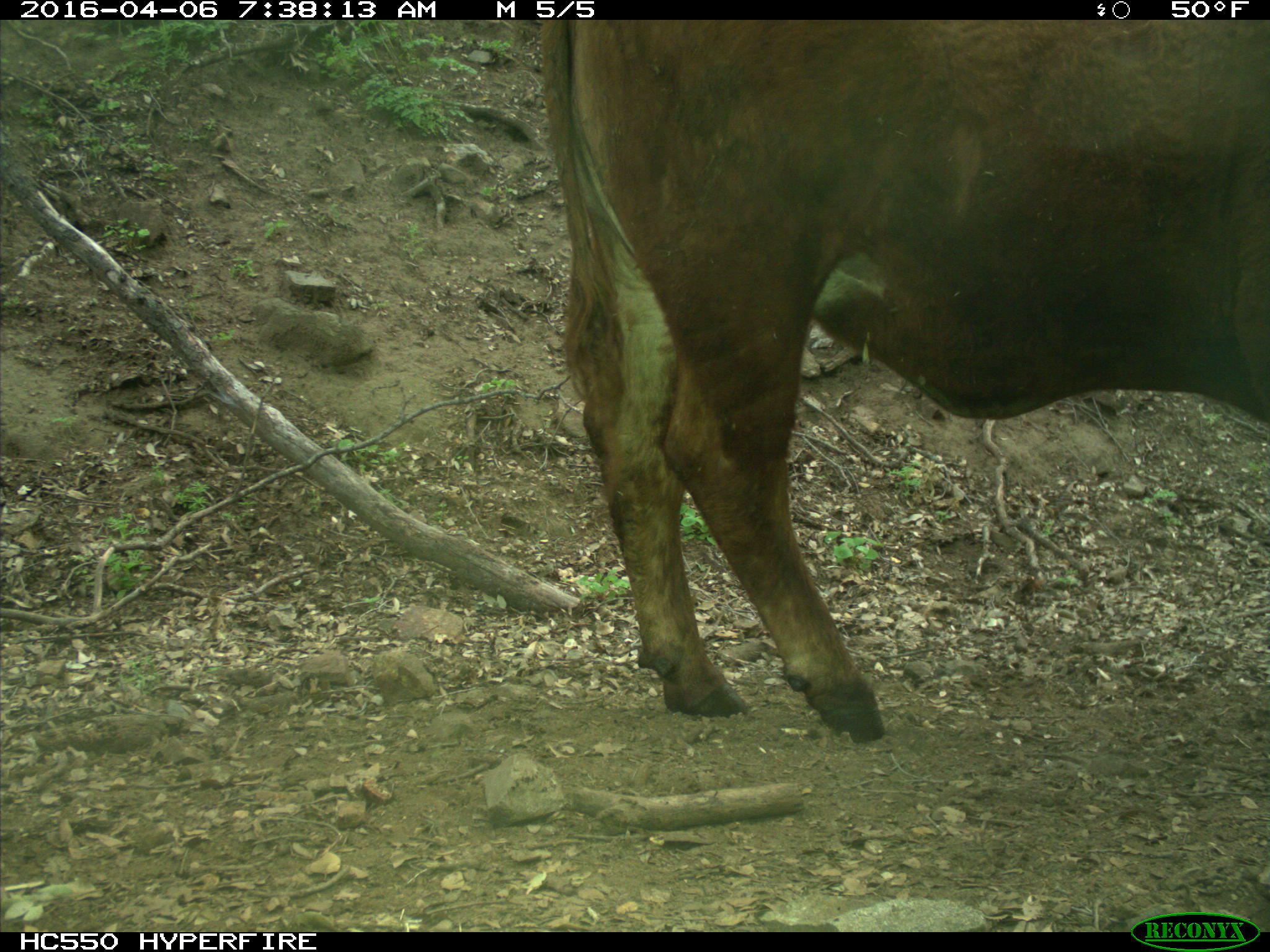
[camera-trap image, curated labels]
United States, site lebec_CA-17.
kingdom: Animalia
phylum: Chordata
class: Mammalia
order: Artiodactyla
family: Bovidae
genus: Bos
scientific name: Bos taurus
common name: domestic cow